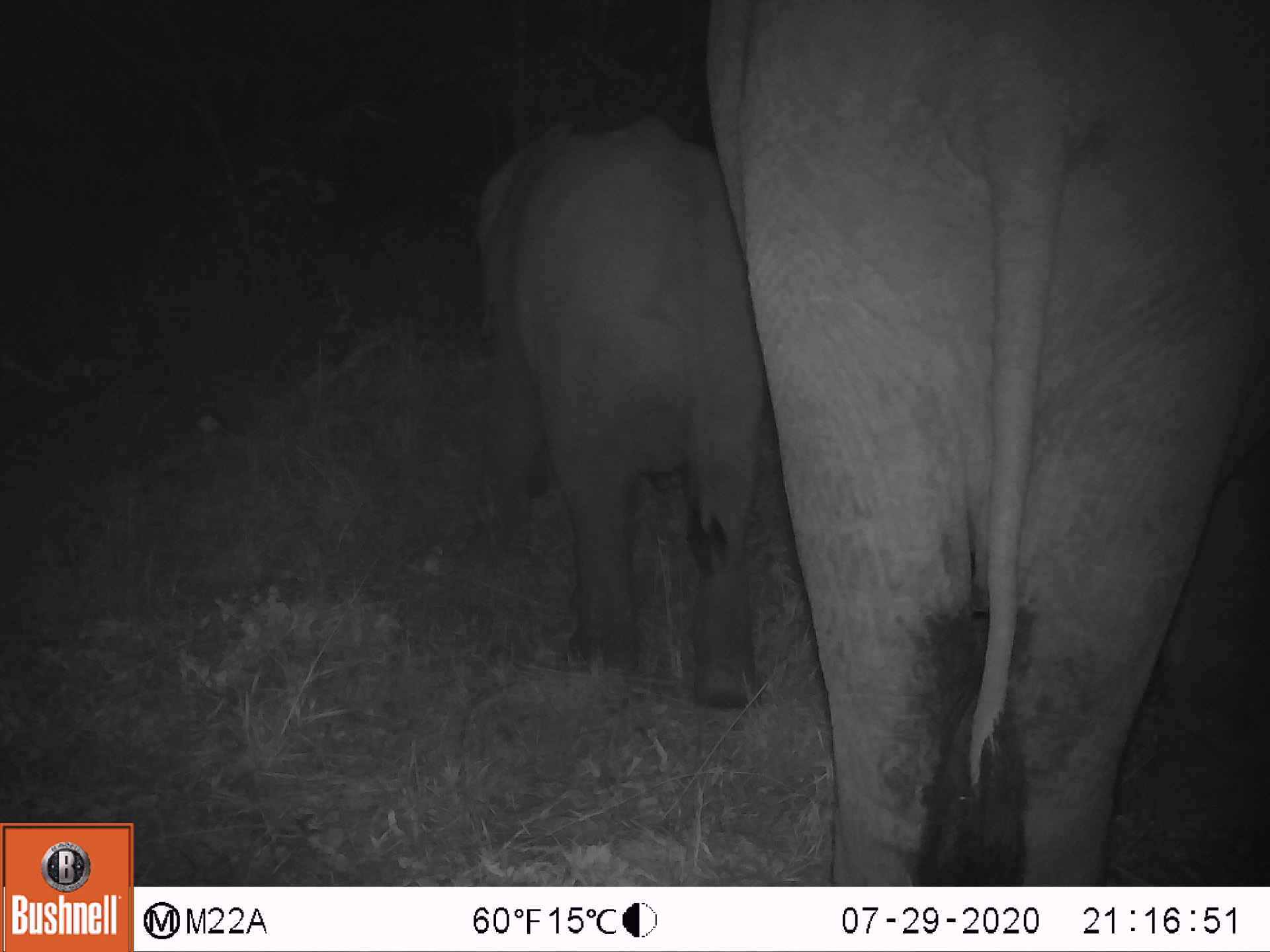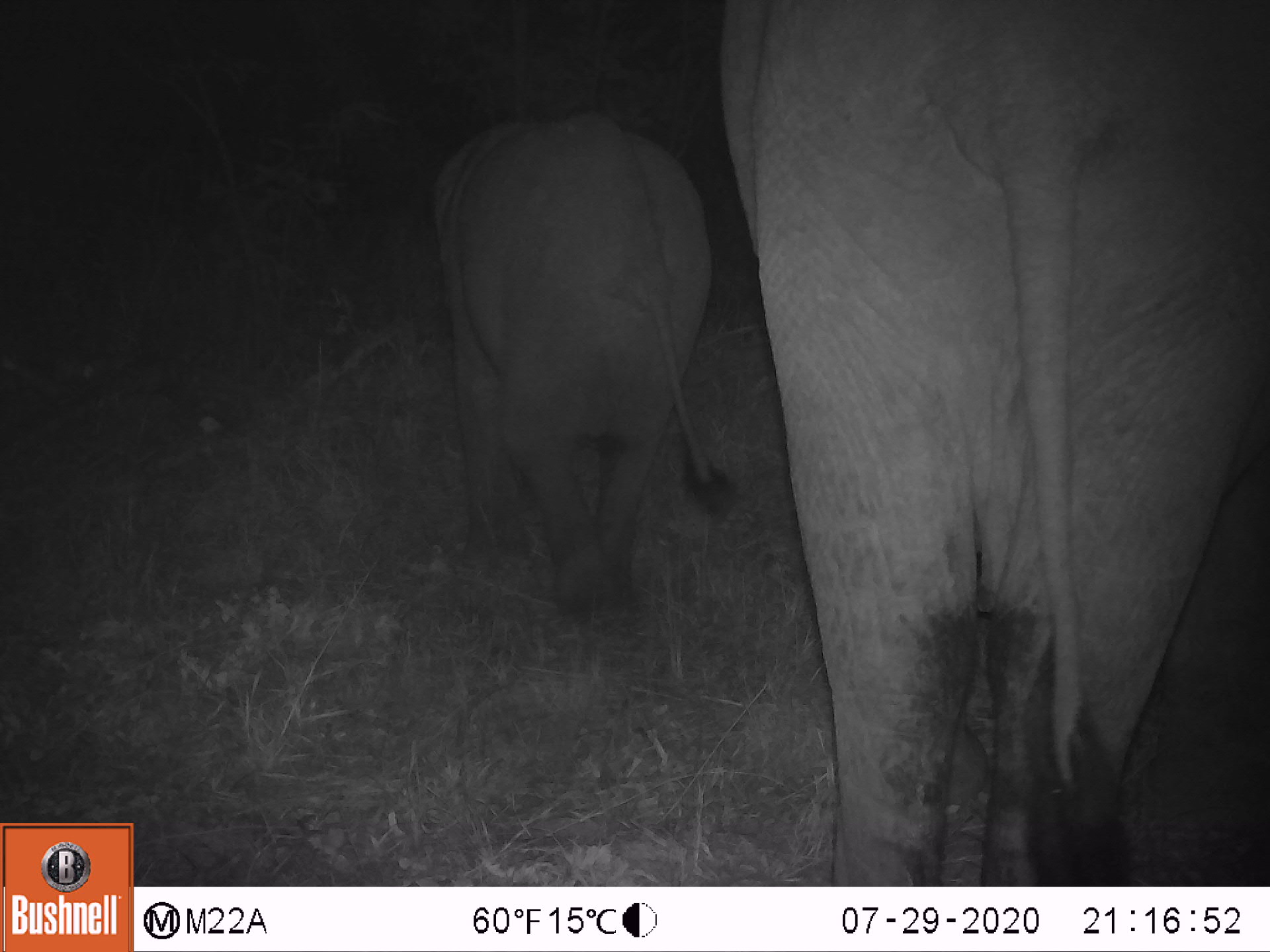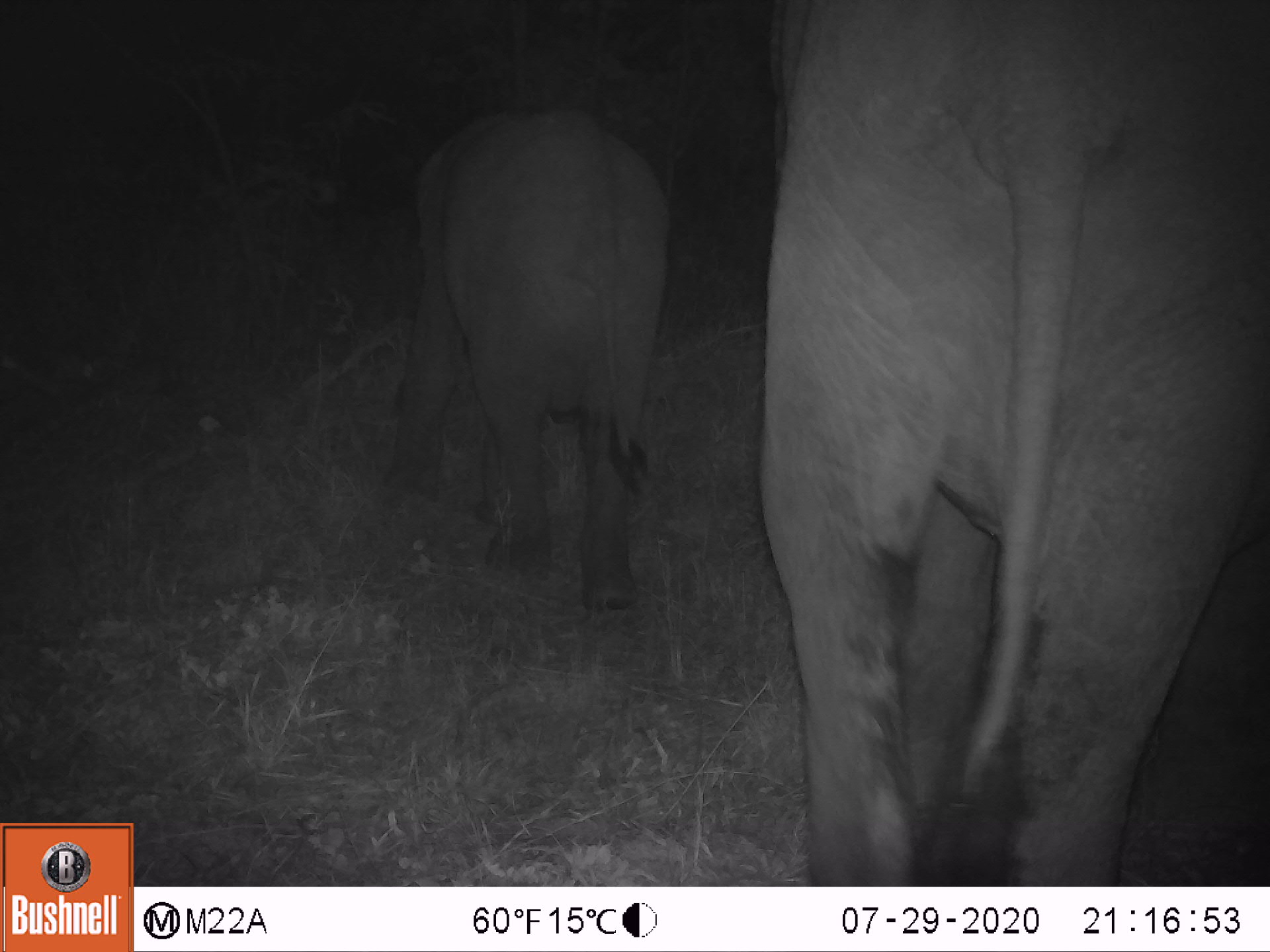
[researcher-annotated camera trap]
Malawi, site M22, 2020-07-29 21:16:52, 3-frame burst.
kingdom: Animalia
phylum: Chordata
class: Mammalia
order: Proboscidea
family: Elephantidae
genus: Loxodonta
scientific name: Loxodonta africana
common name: african savanna elephant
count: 2